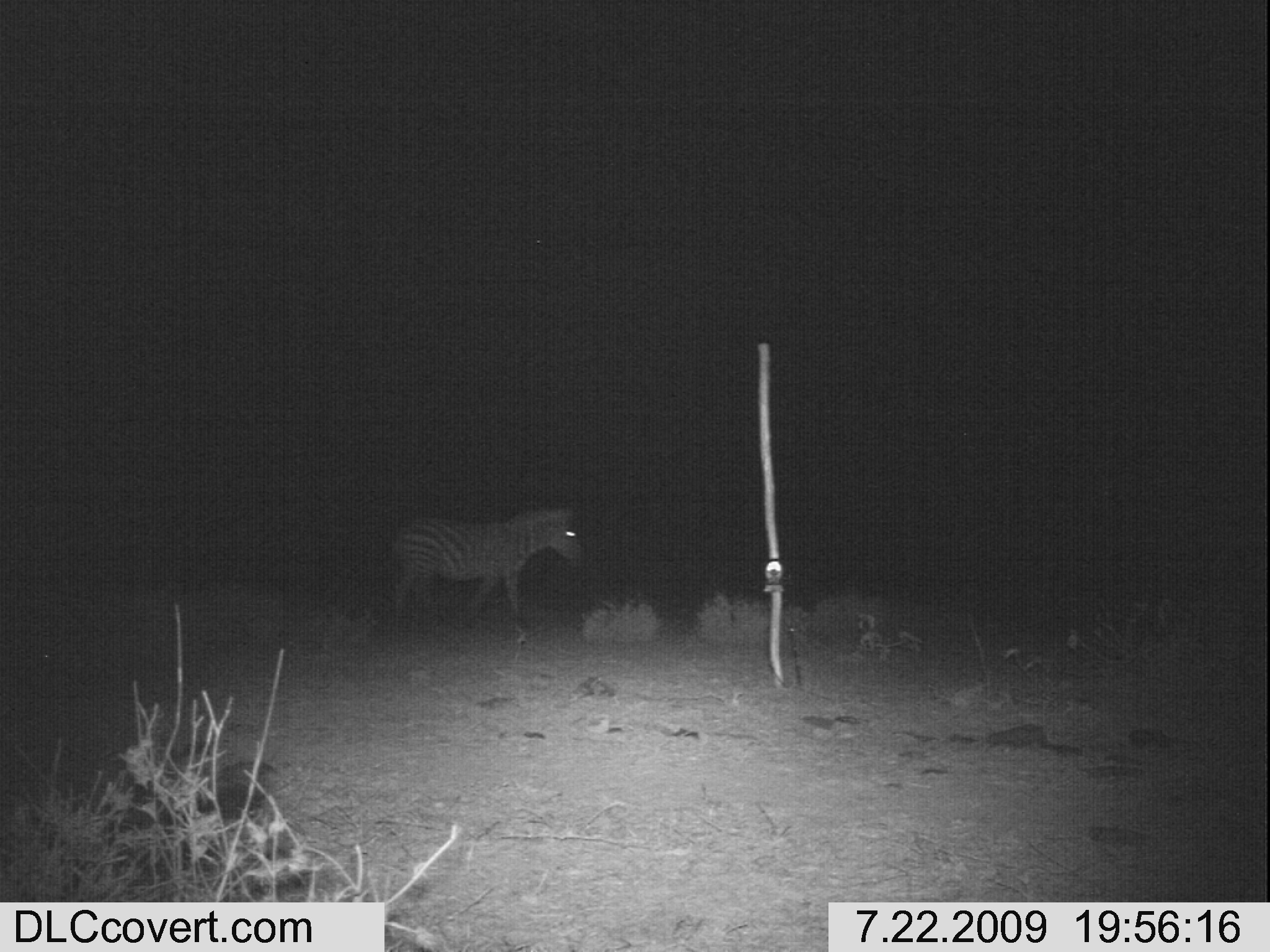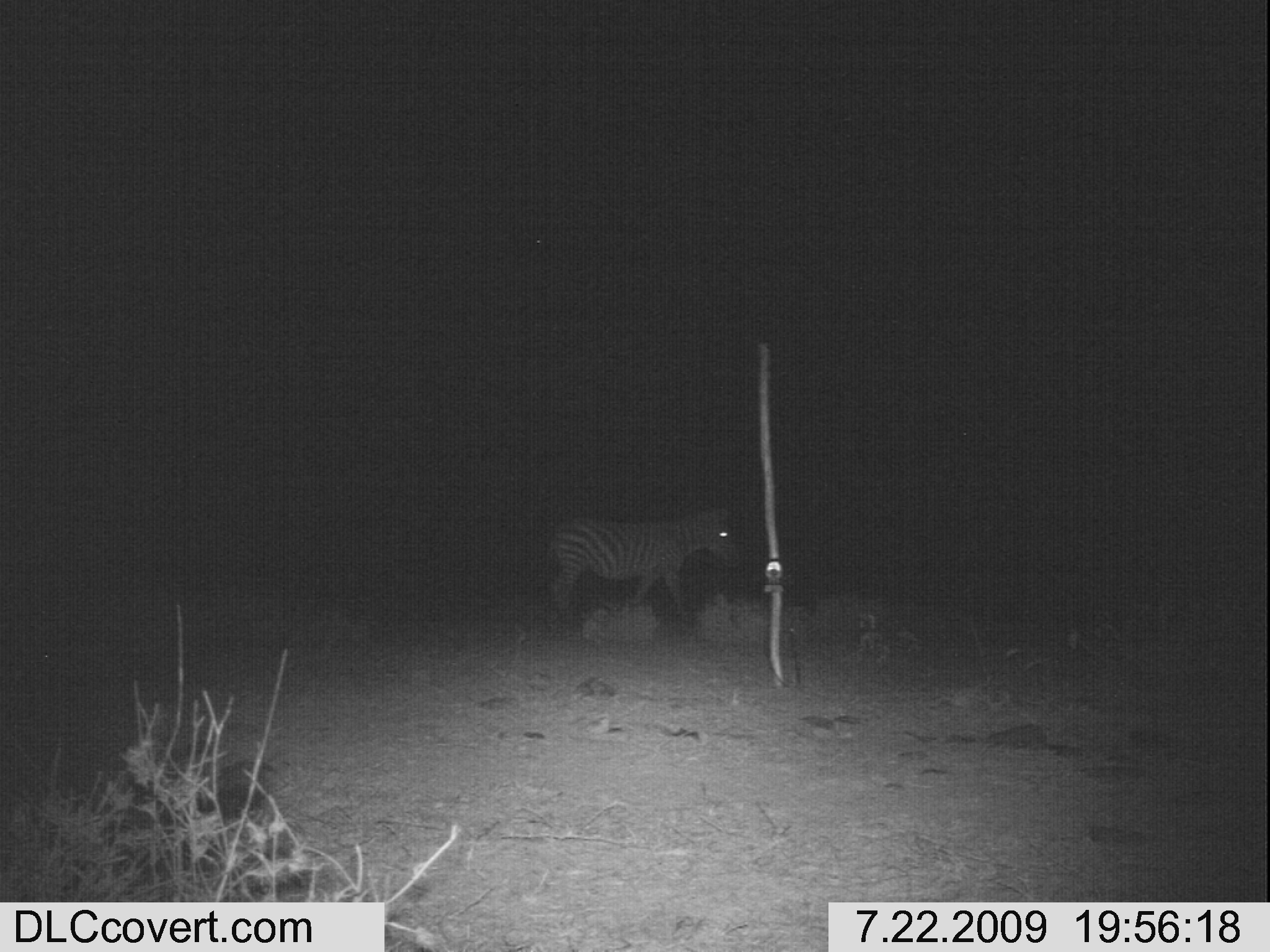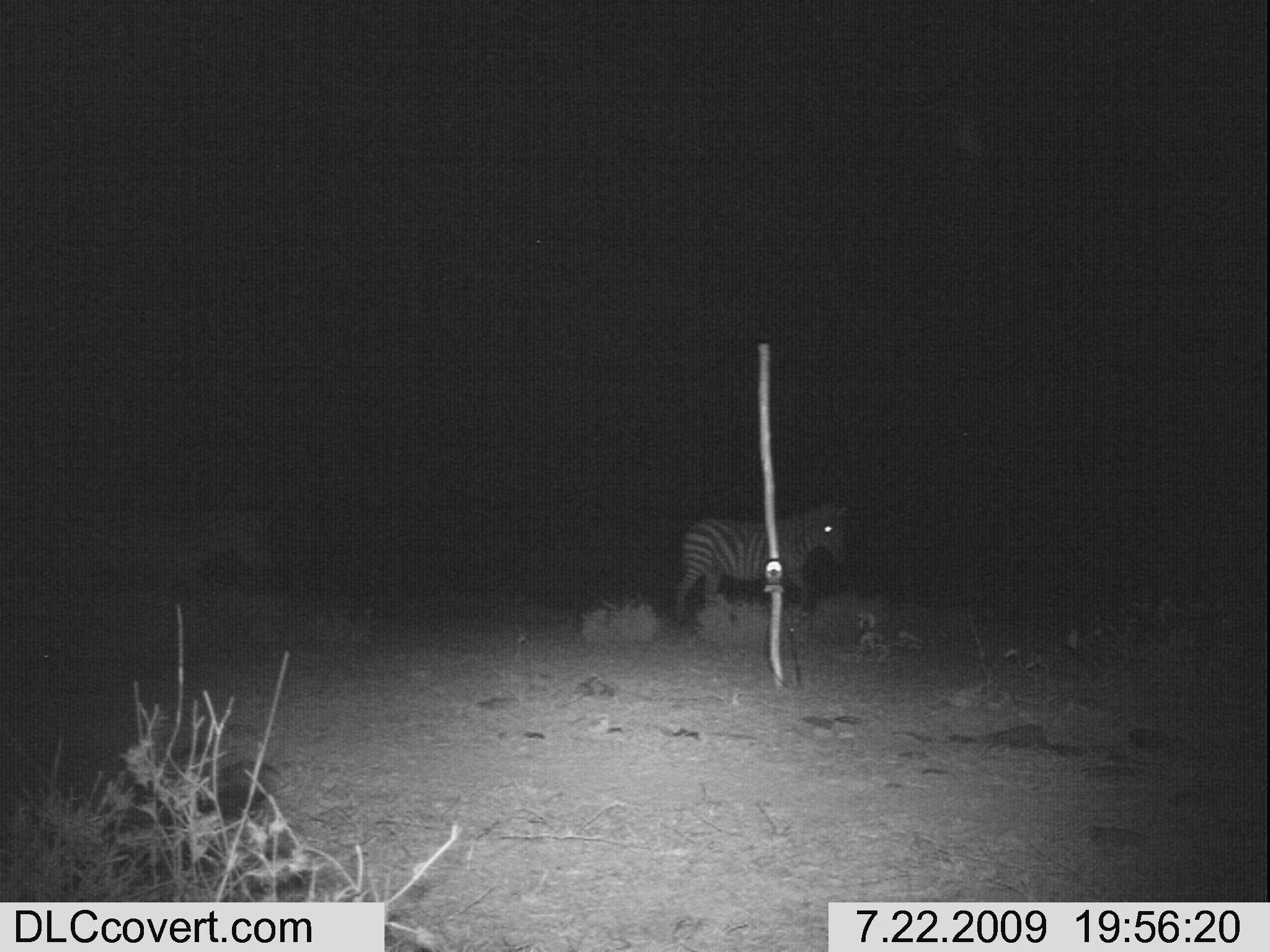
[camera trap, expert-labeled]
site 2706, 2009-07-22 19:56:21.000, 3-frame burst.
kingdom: Animalia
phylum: Chordata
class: Mammalia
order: Perissodactyla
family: Equidae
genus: Equus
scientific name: Equus quagga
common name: plains zebra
Equus quagga (plains zebra), count 1.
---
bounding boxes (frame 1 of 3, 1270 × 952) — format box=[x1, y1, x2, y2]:
equus quagga: box=[386, 504, 588, 629]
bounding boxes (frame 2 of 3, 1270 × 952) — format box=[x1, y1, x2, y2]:
equus quagga: box=[542, 502, 740, 633]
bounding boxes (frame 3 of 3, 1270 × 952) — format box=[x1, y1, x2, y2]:
equus quagga: box=[674, 501, 846, 627]